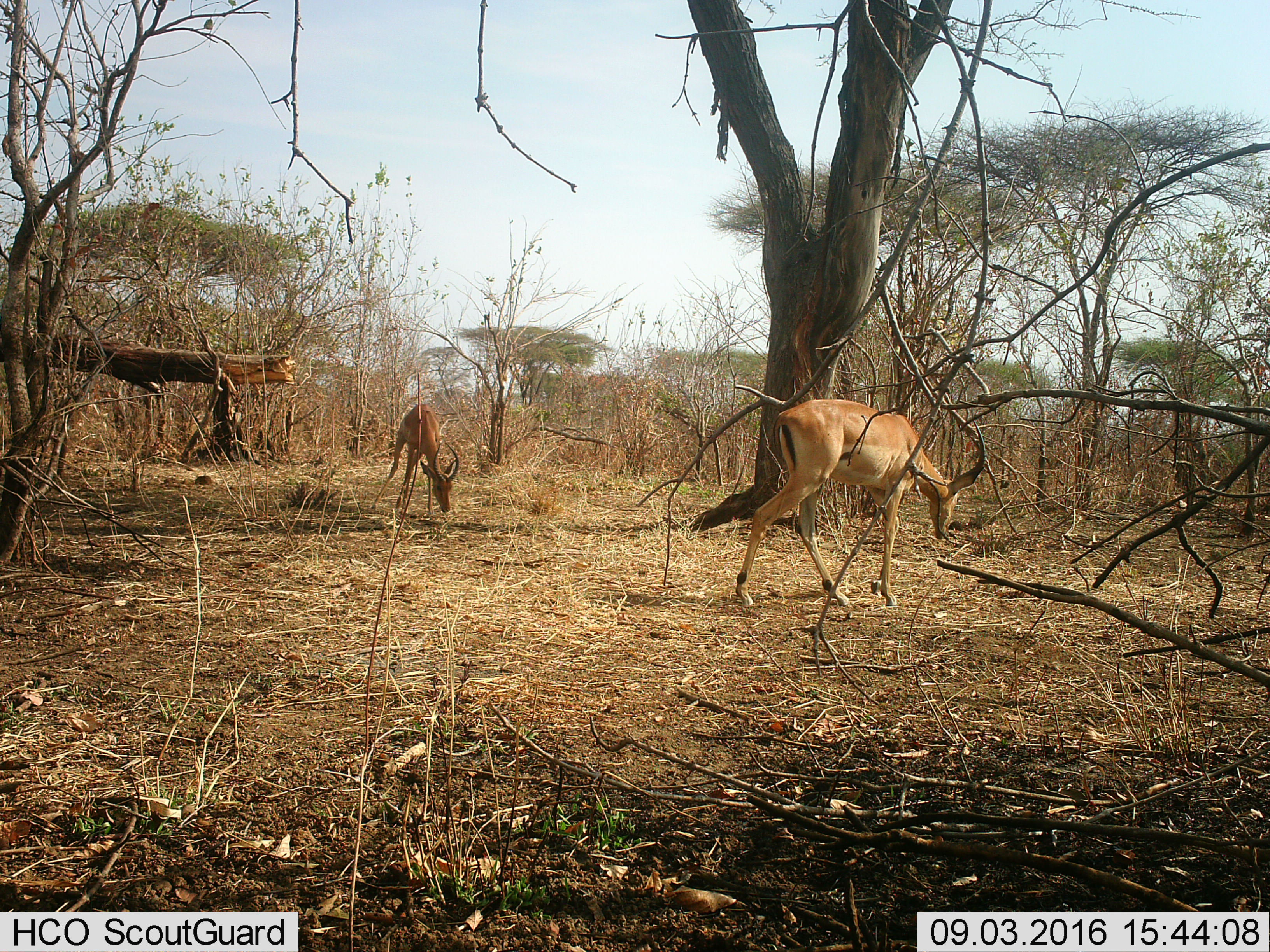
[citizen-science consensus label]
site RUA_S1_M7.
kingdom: Animalia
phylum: Chordata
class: Mammalia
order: Artiodactyla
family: Bovidae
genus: Aepyceros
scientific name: Aepyceros melampus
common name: impala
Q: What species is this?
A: Impala (Aepyceros melampus).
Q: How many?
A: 2.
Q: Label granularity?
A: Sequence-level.